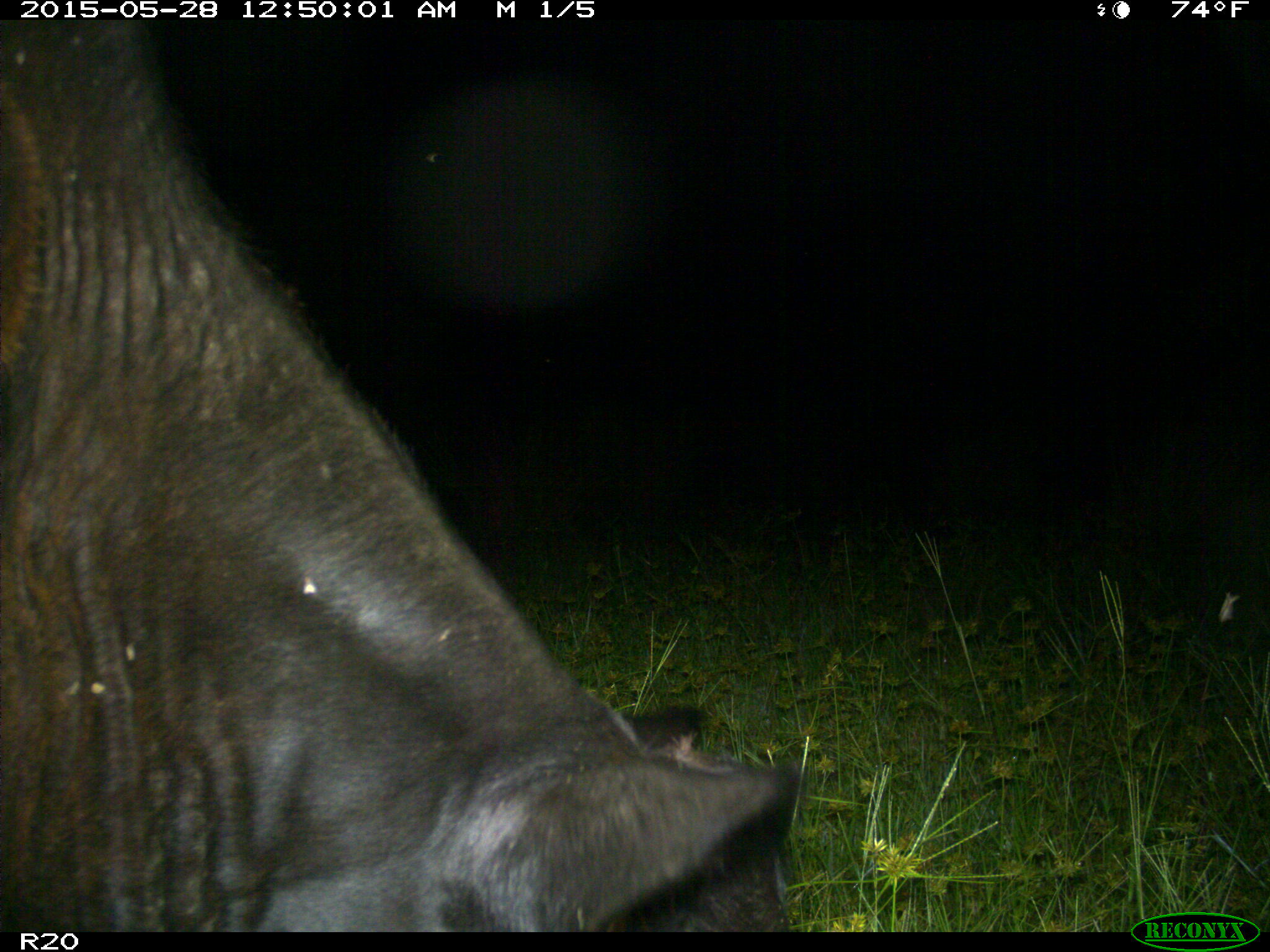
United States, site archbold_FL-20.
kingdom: Animalia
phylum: Chordata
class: Mammalia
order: Artiodactyla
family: Bovidae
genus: Bos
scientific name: Bos taurus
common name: domestic cow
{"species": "Bos taurus (domestic cow)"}